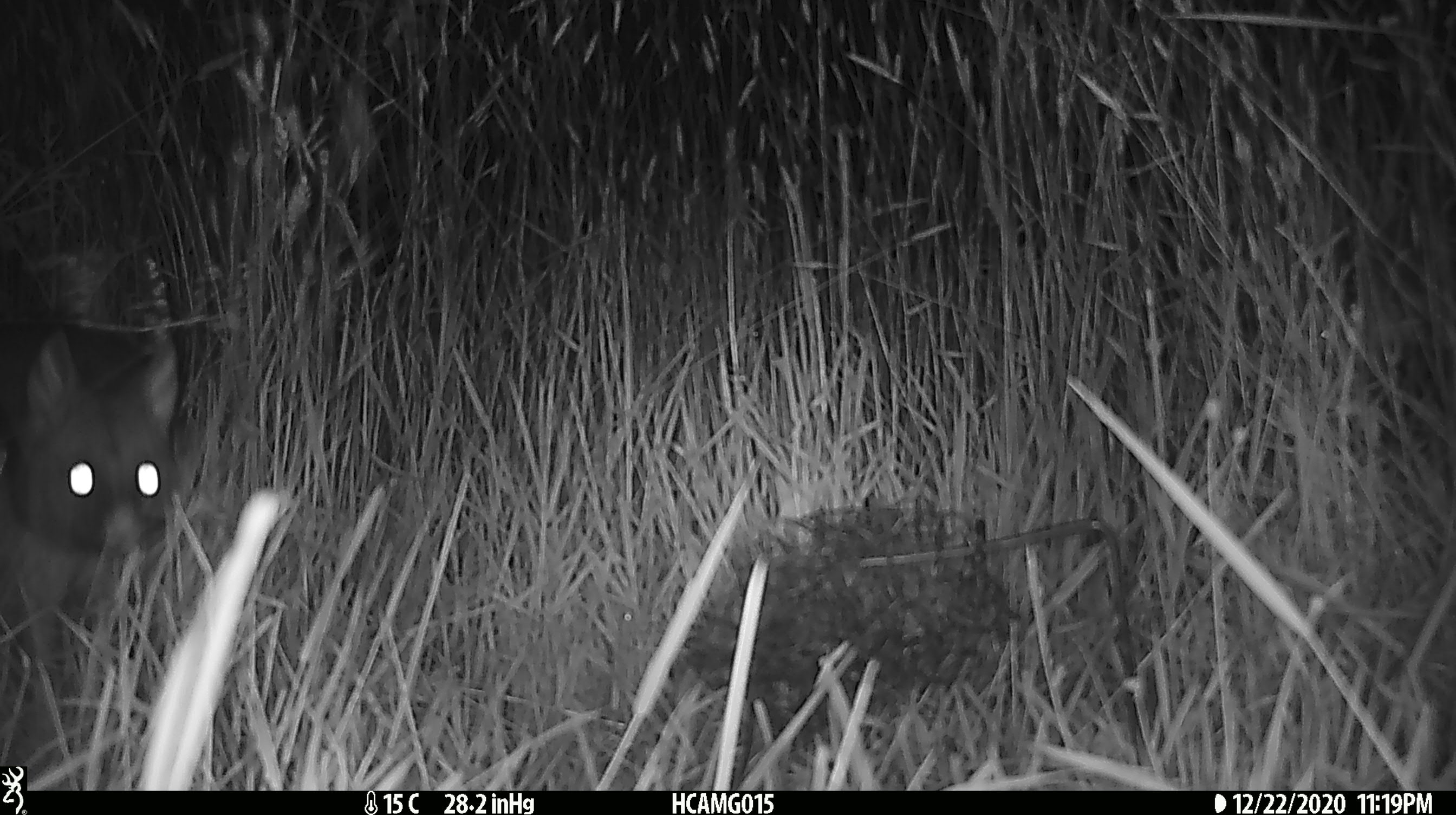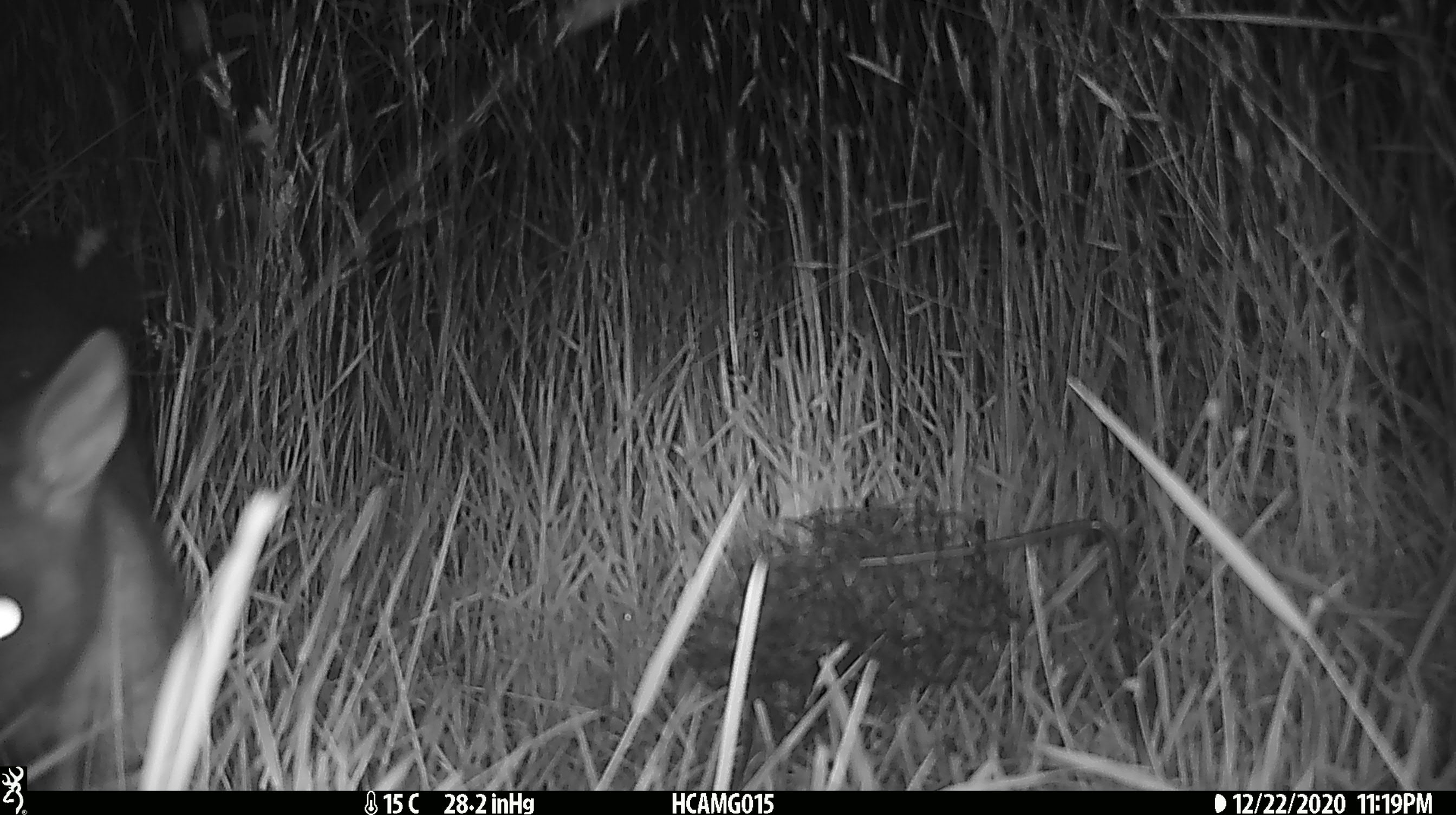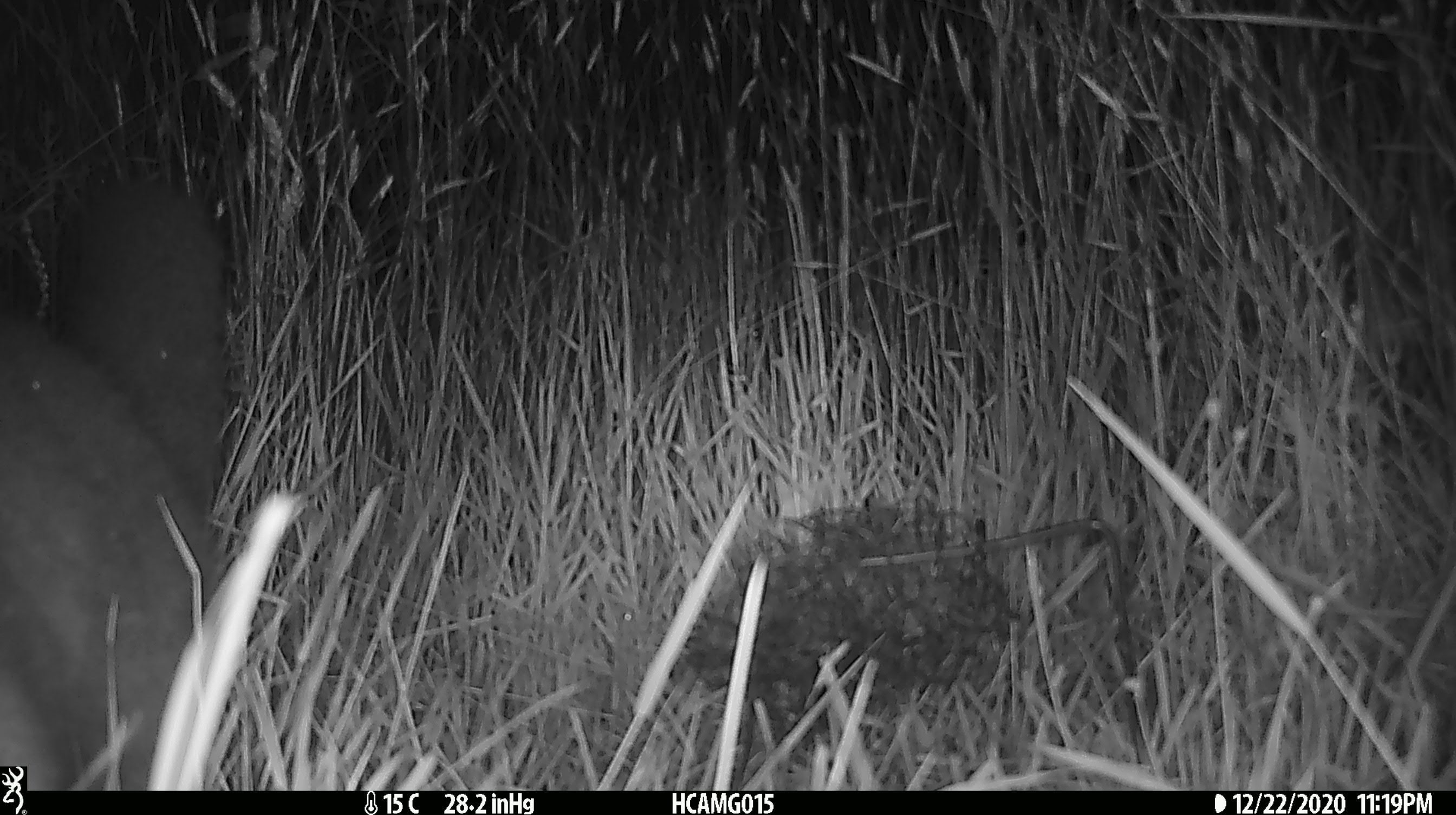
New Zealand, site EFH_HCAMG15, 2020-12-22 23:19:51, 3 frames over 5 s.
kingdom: Animalia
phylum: Chordata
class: Mammalia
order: Diprotodontia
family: Phalangeridae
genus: Trichosurus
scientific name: Trichosurus vulpecula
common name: common brushtail possum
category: possum